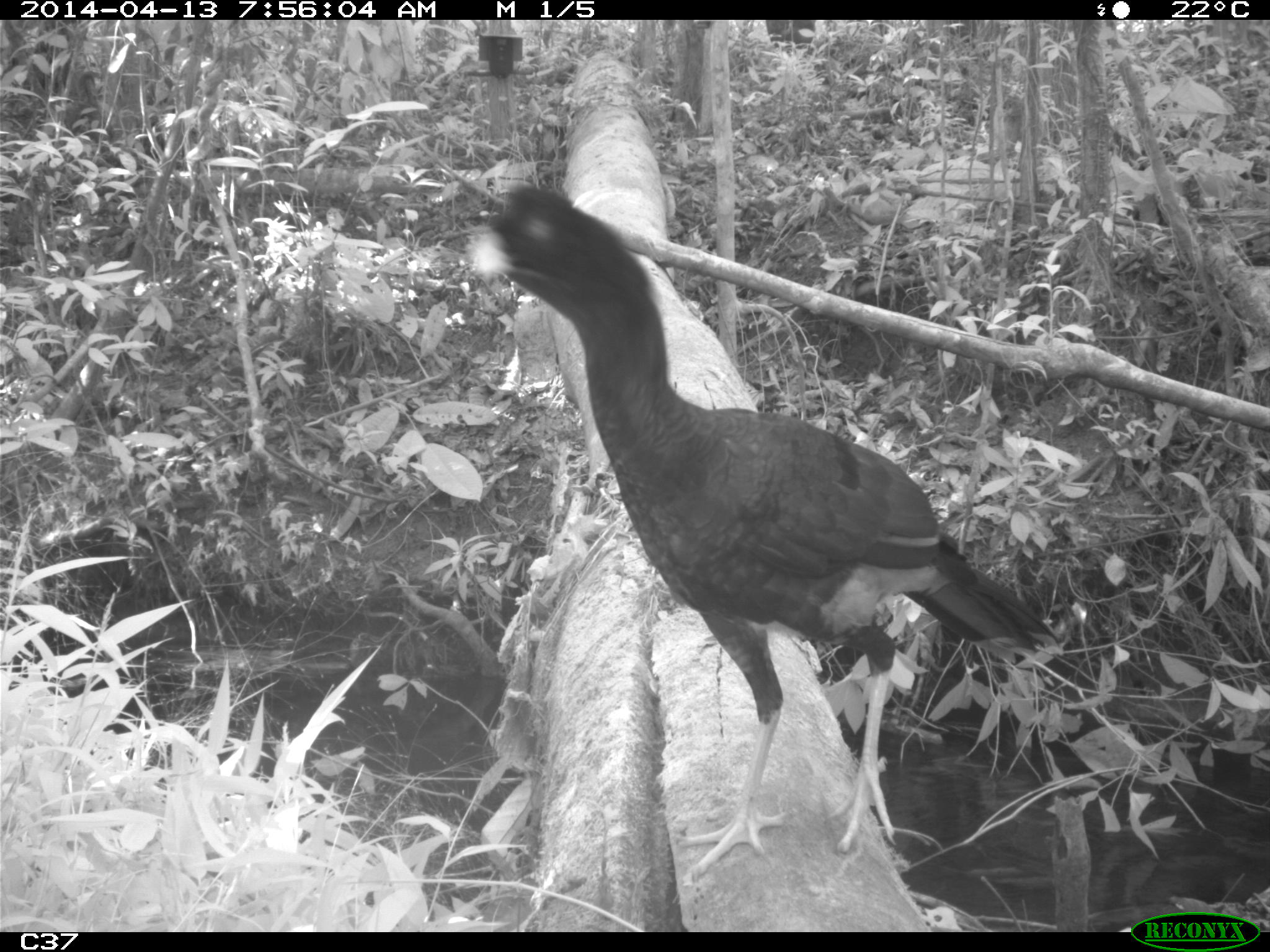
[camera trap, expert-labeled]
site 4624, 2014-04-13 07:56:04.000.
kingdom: Animalia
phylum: Chordata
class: Aves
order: Galliformes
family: Cracidae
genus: Mitu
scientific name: Mitu tomentosum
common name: crestless curassow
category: mitu tomentosa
Mitu tomentosa (crestless curassow) (Mitu tomentosum), count 1, age adult.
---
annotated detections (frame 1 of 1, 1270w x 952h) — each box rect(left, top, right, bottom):
mitu tomentosa: rect(468, 183, 1060, 881)